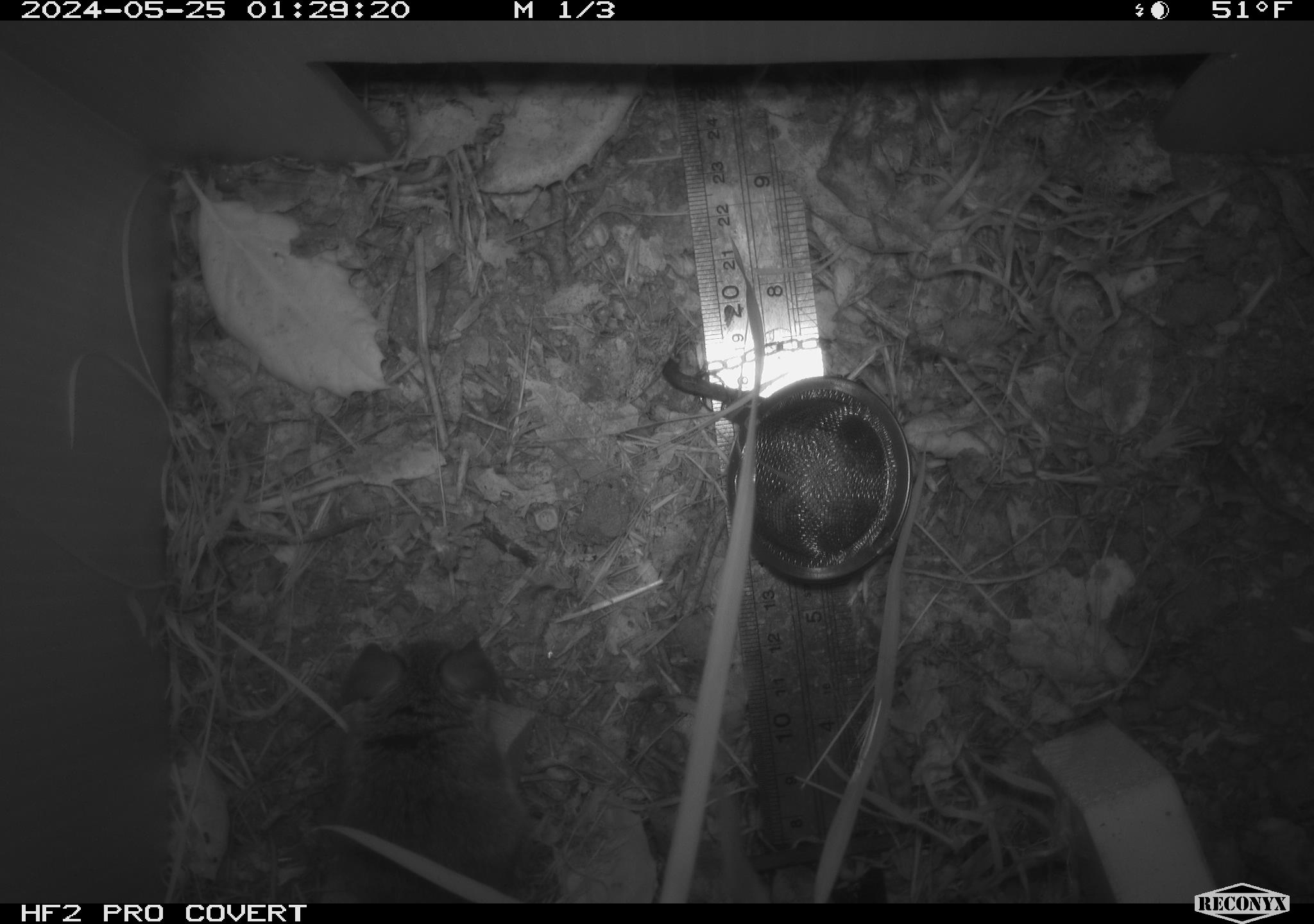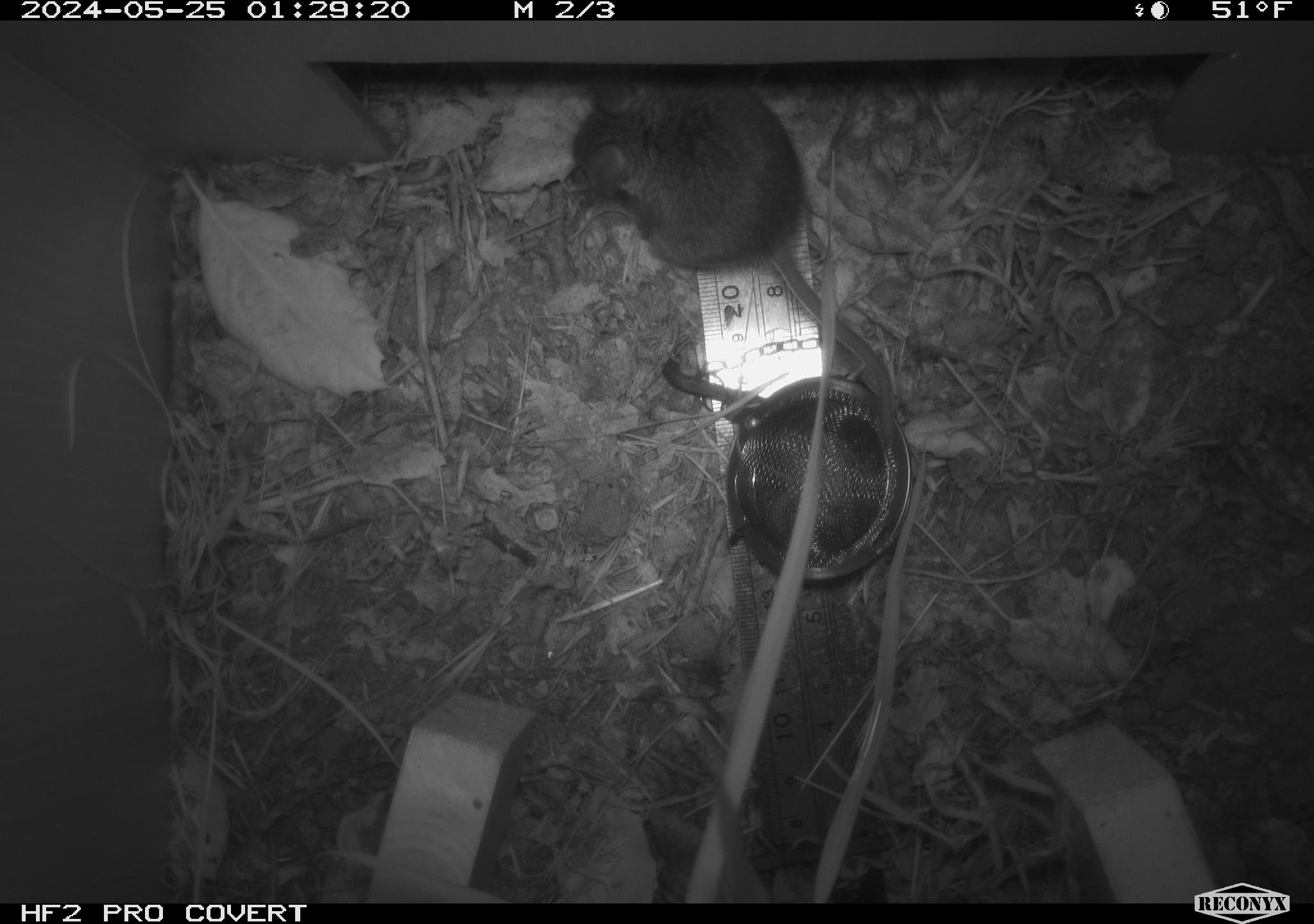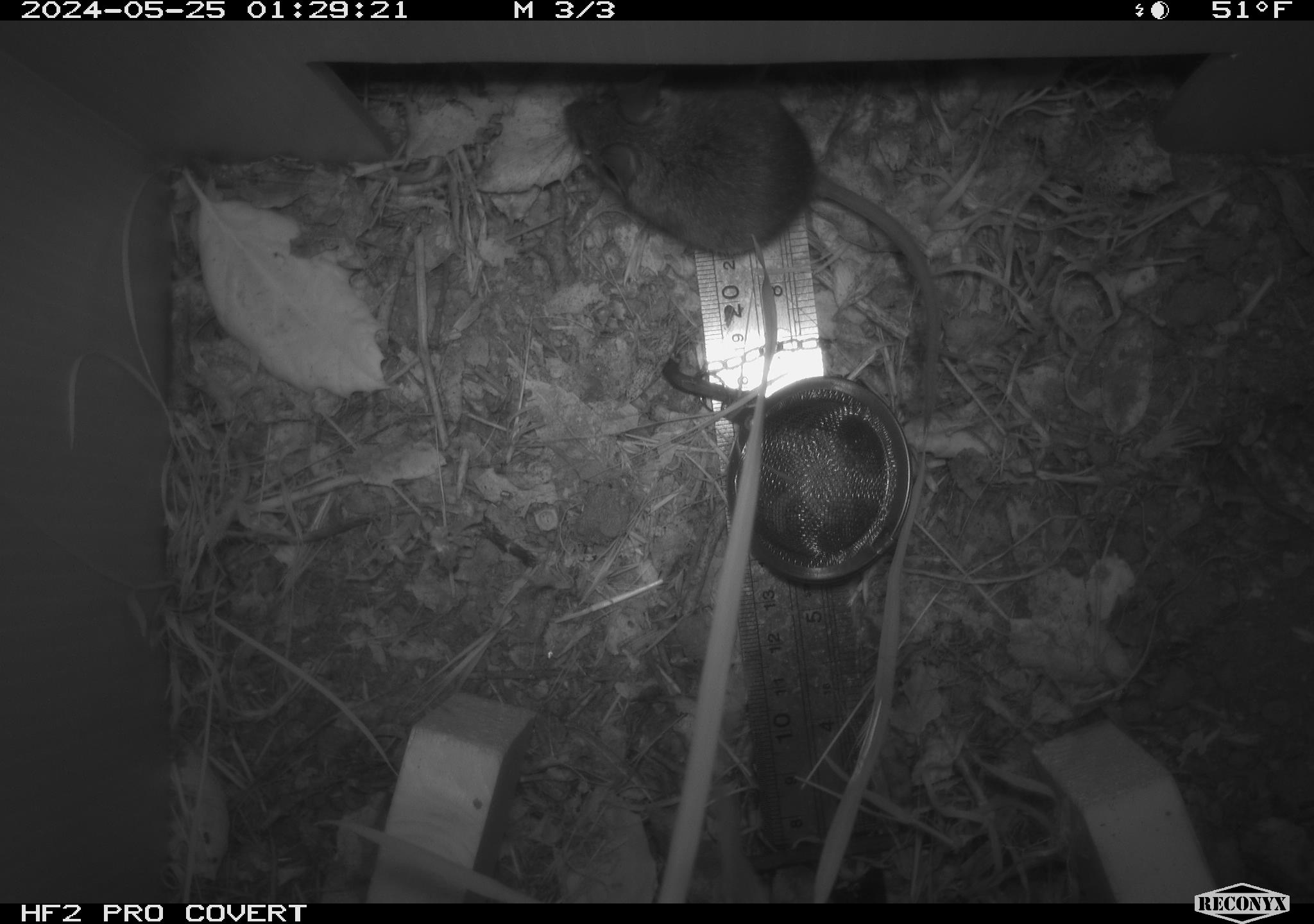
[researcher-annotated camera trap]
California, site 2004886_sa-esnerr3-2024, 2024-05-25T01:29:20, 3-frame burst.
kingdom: Animalia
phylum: Chordata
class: Mammalia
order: Rodentia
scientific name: Rodentia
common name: rodent